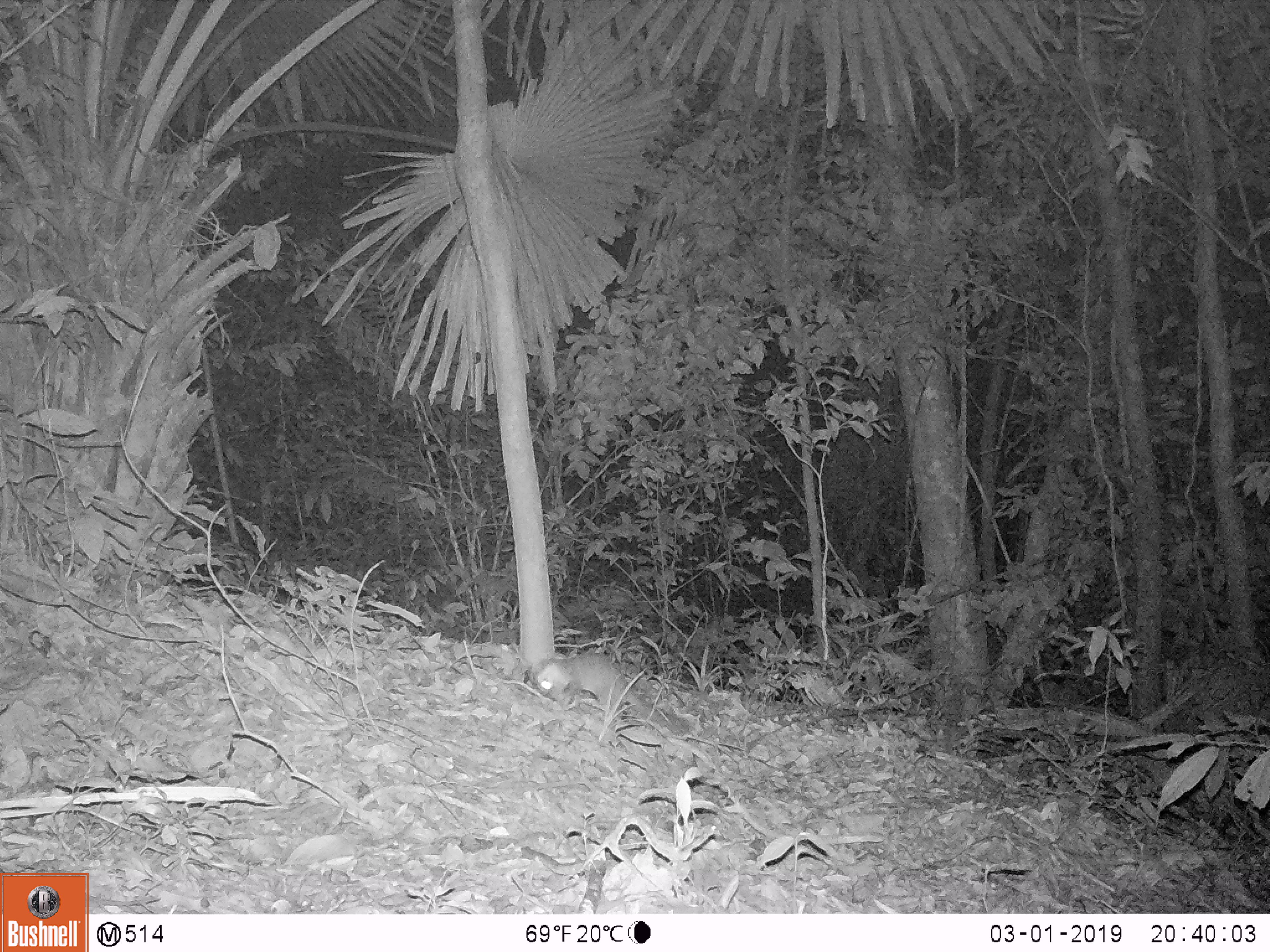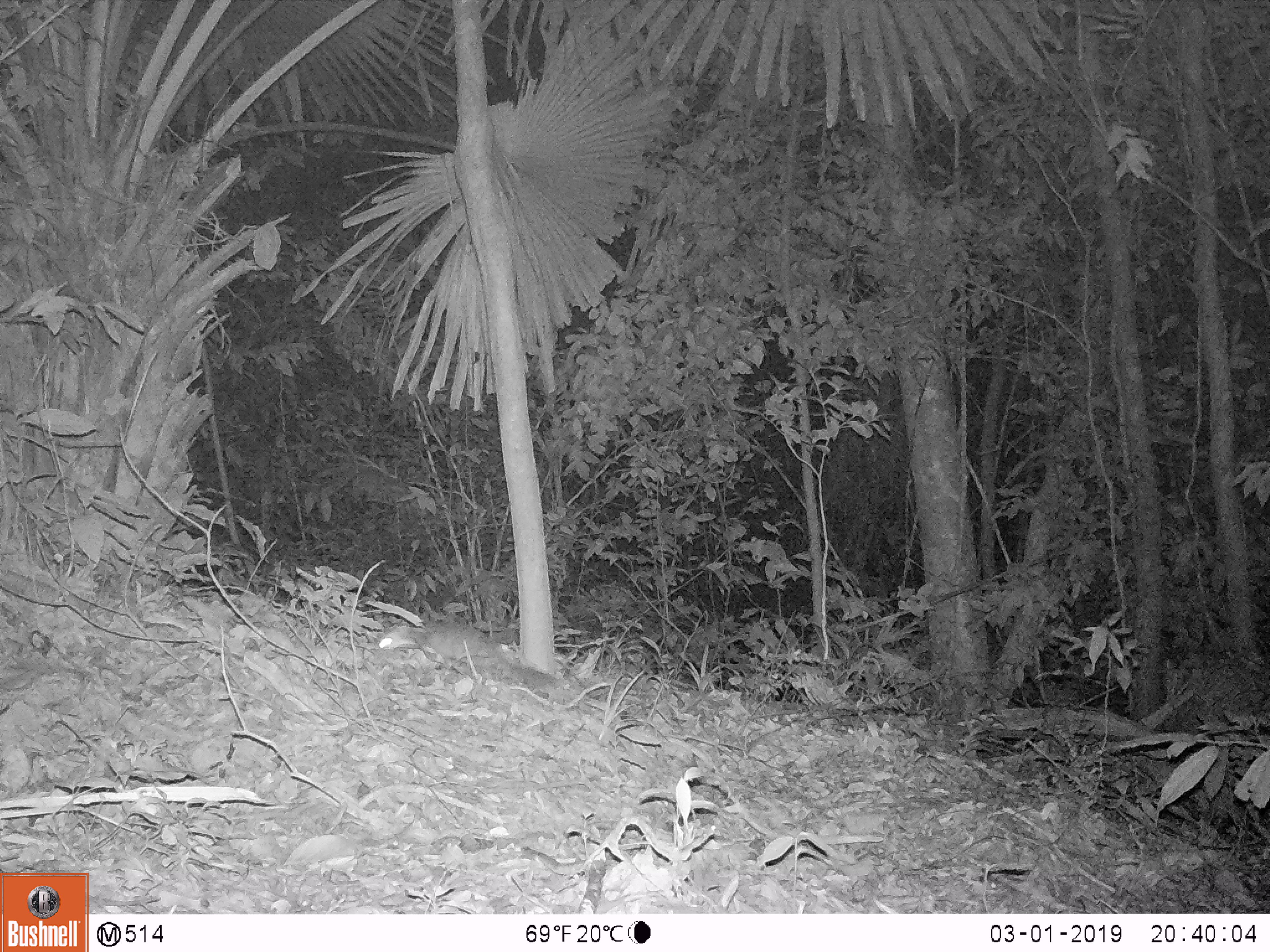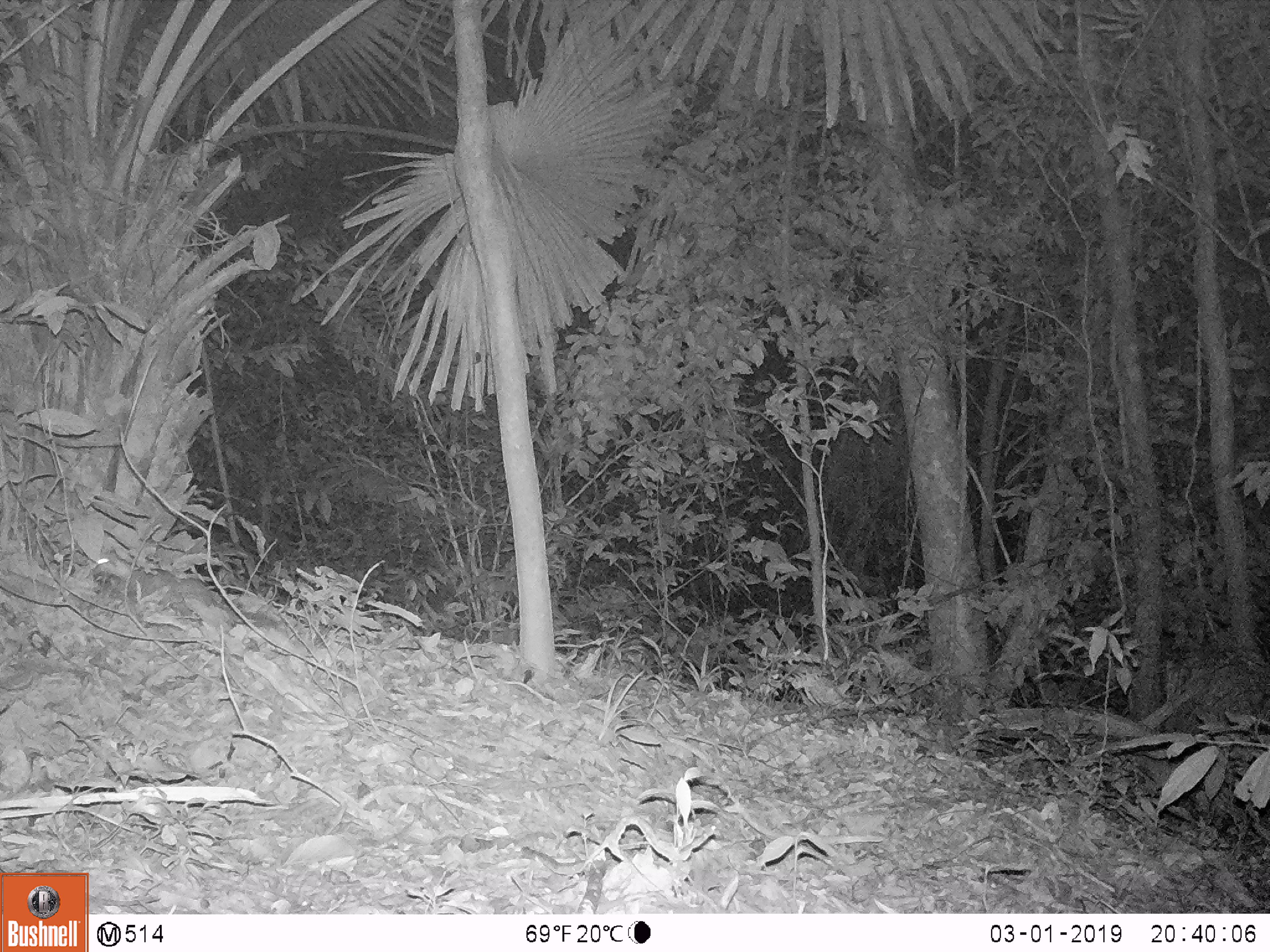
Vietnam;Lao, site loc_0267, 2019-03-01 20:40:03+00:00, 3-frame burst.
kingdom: Animalia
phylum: Chordata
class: Mammalia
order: Carnivora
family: Mustelidae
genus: Melogale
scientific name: Melogale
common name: ferret badger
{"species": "ferret badger (Melogale)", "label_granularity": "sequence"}